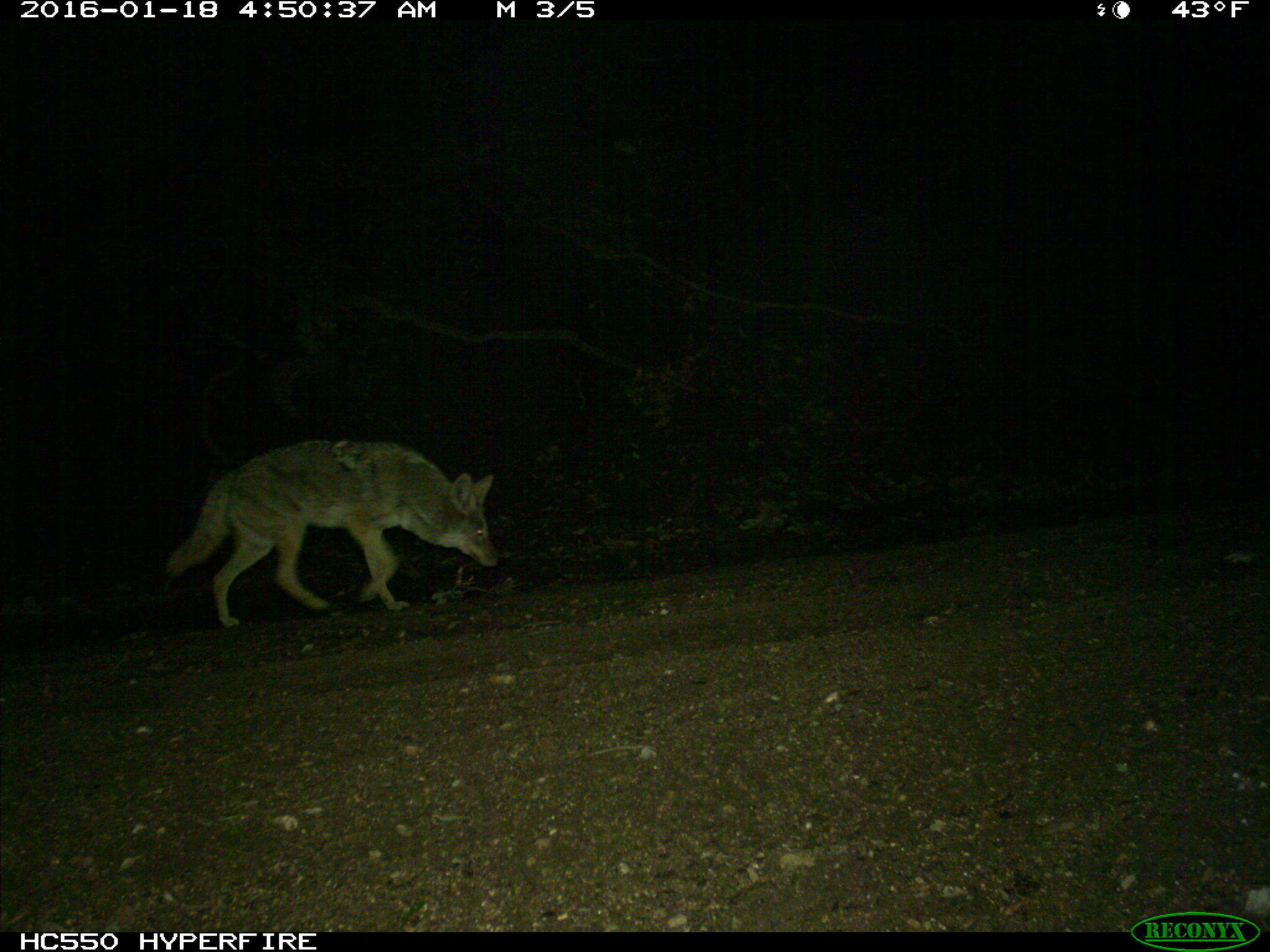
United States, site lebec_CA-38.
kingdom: Animalia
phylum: Chordata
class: Mammalia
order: Carnivora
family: Canidae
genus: Canis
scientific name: Canis latrans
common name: coyote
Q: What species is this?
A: Canis latrans (coyote).